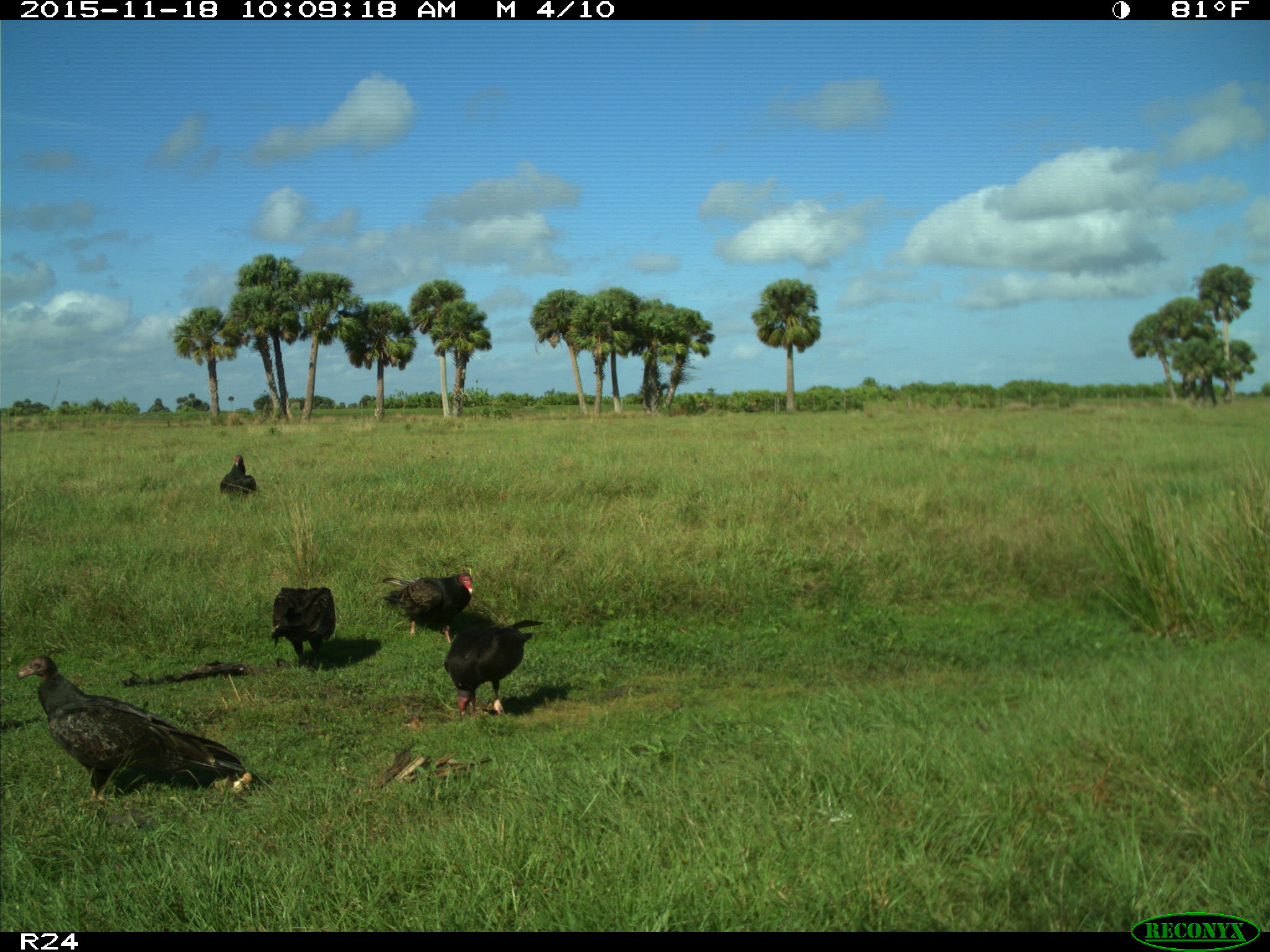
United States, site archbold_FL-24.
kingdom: Animalia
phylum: Chordata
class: Aves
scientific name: Aves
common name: birds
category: unidentified bird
Unidentified bird (birds) (Aves).